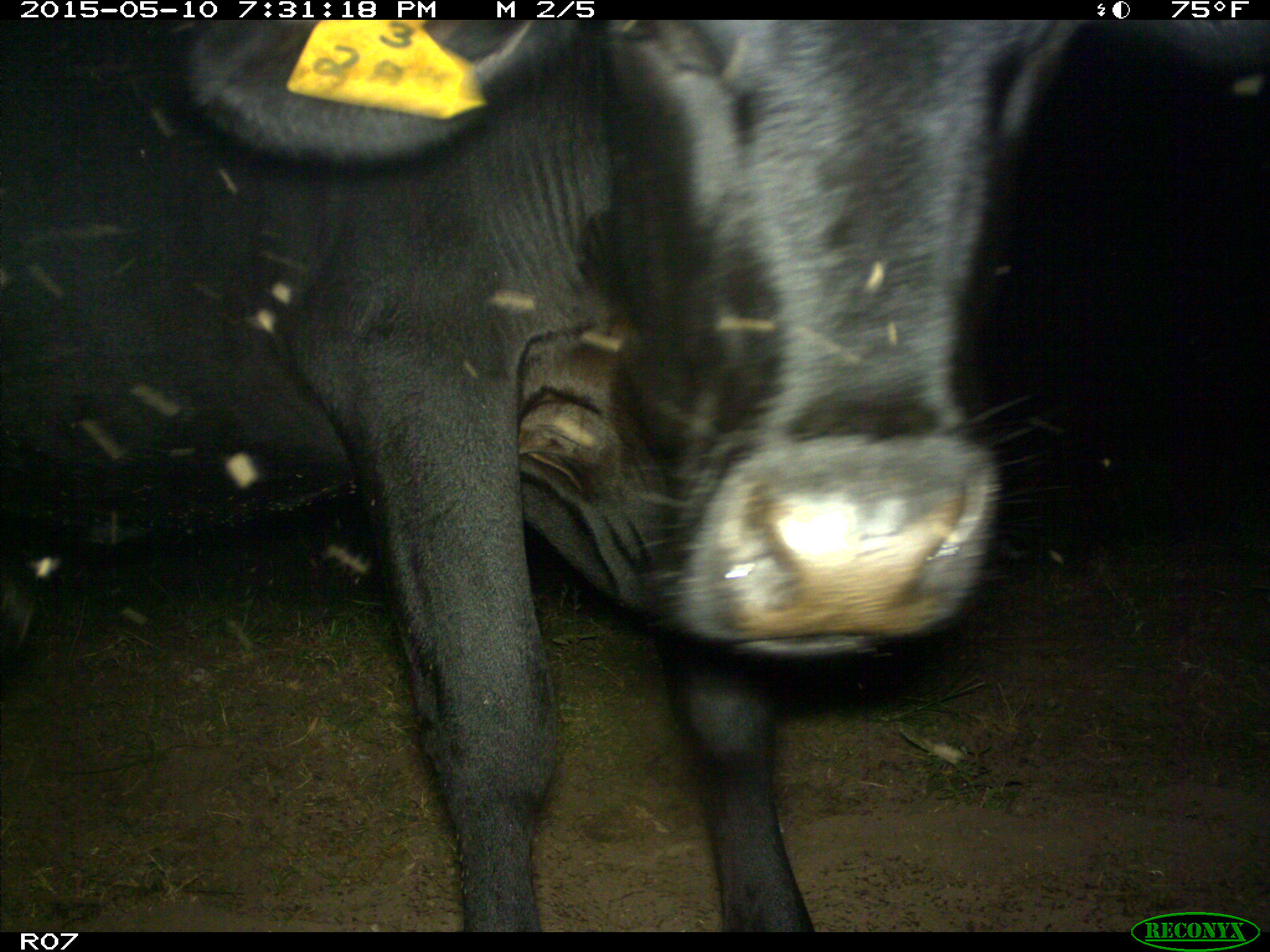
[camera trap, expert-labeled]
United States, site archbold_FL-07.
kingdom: Animalia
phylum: Chordata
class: Mammalia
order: Artiodactyla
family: Bovidae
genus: Bos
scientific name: Bos taurus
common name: domestic cow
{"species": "Bos taurus (domestic cow)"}